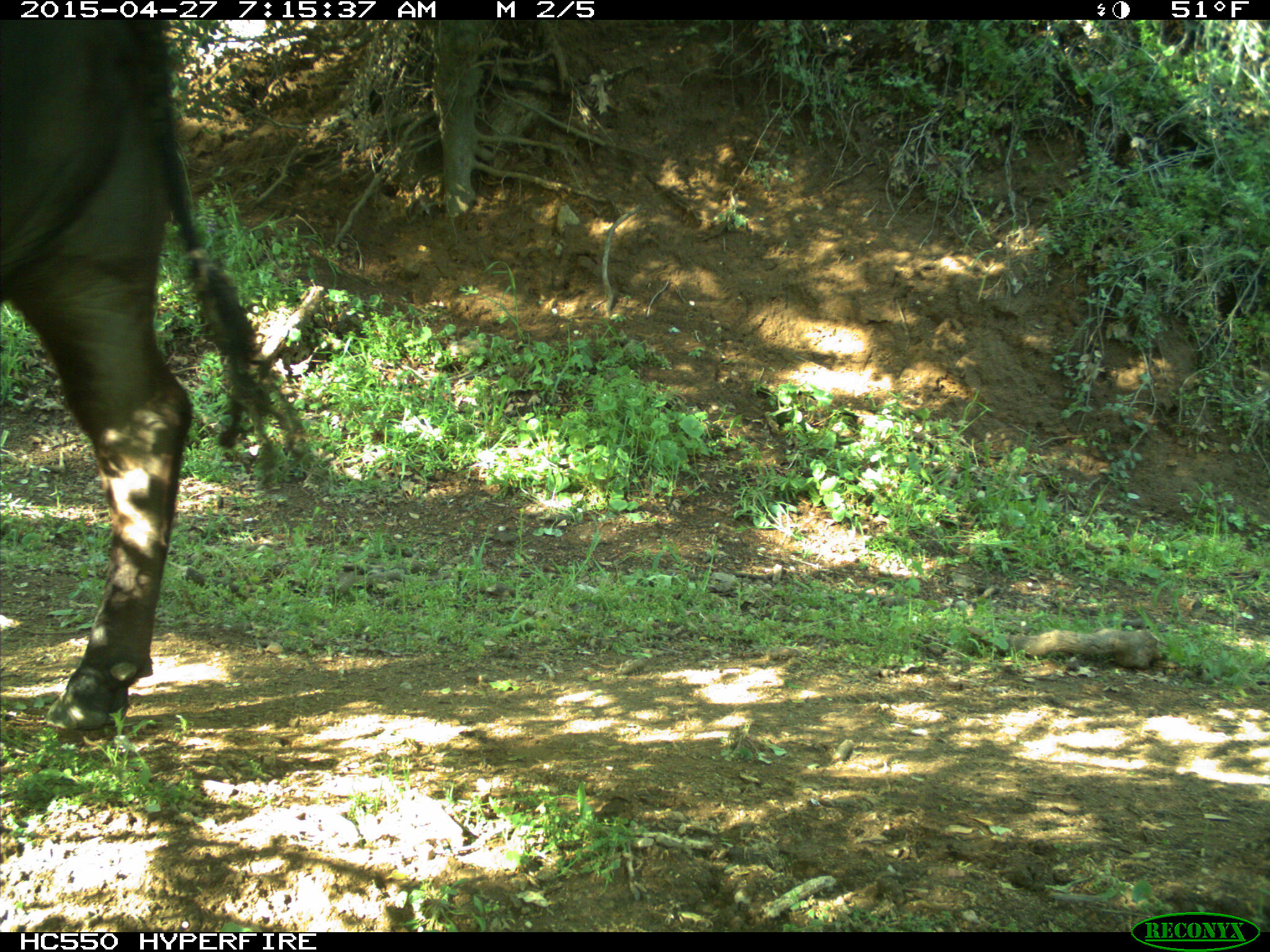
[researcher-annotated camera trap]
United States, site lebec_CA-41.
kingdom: Animalia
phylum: Chordata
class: Mammalia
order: Artiodactyla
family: Bovidae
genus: Bos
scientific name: Bos taurus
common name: domestic cow